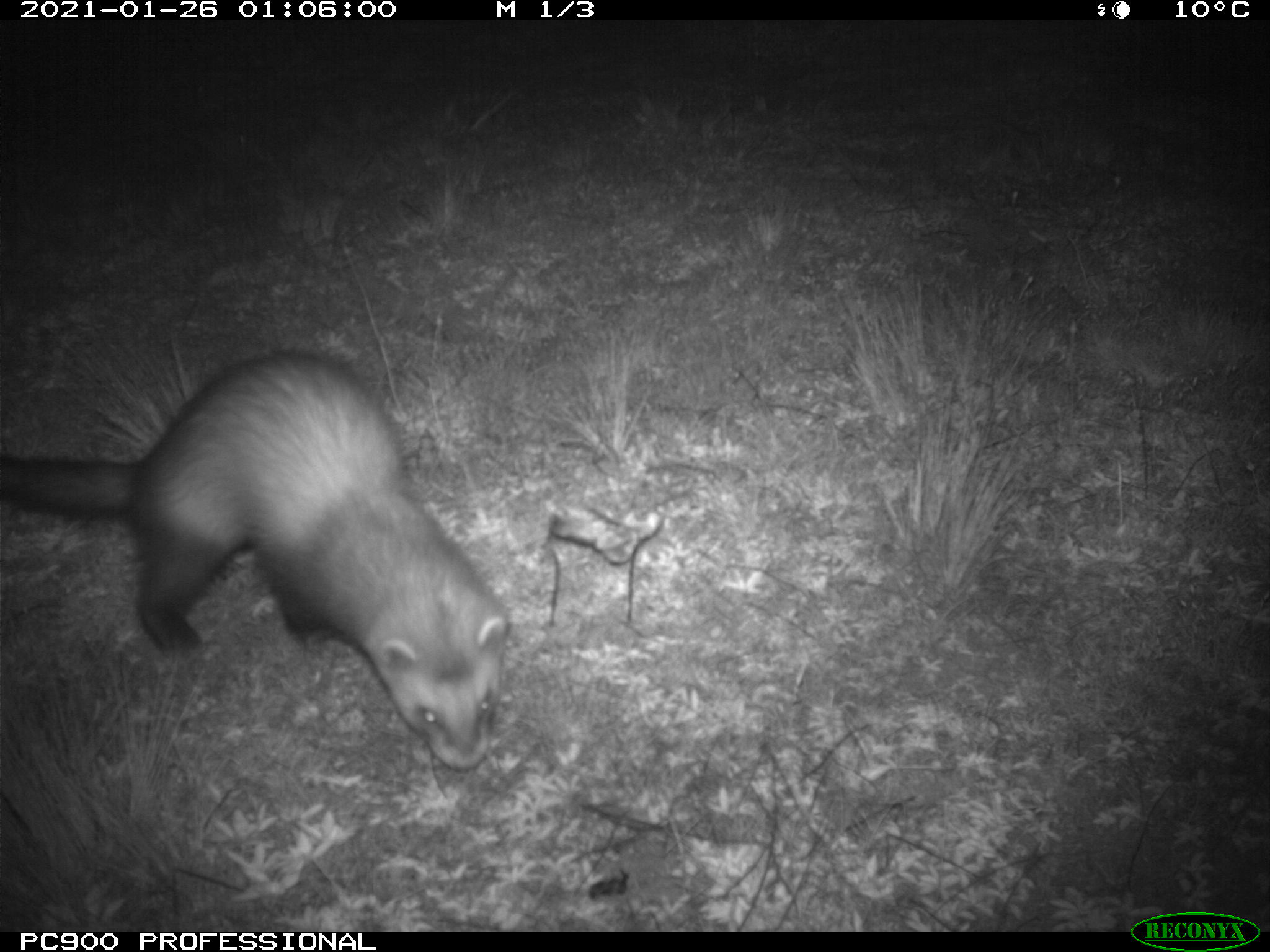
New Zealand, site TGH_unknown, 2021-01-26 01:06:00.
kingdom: Animalia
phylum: Chordata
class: Mammalia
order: Carnivora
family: Mustelidae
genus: Mustela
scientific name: Mustela furo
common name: ferret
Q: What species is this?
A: Ferret (Mustela furo).